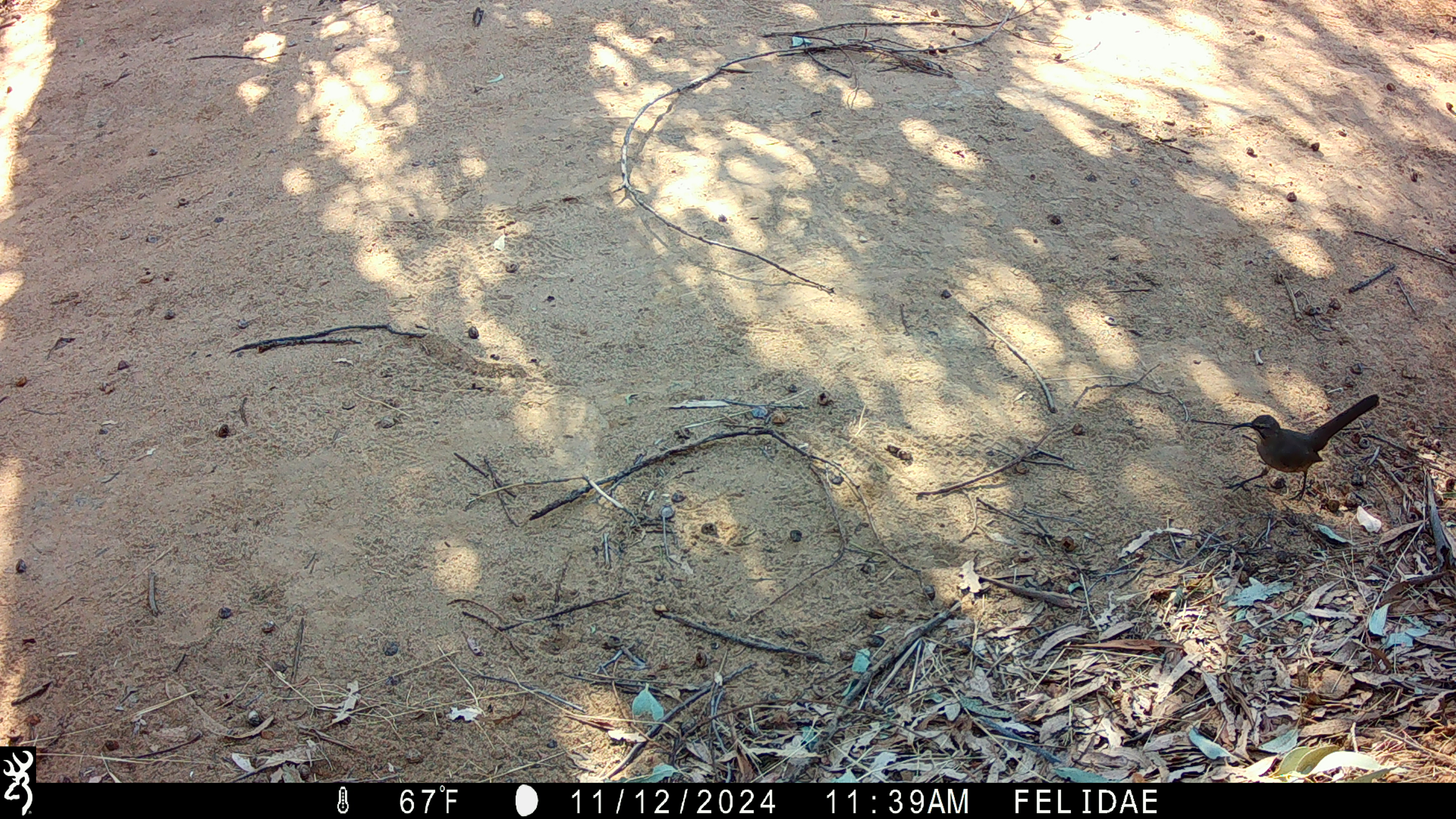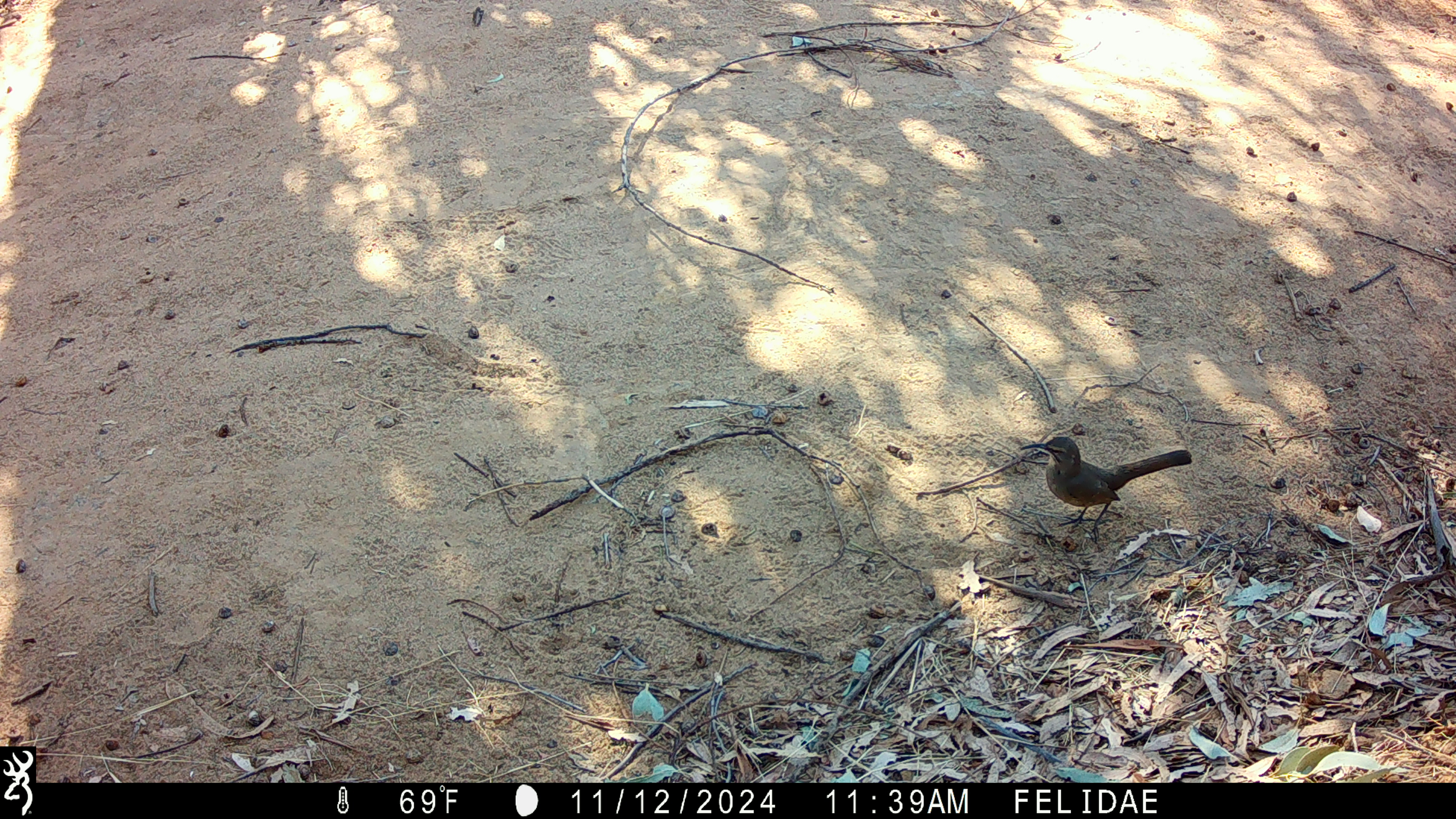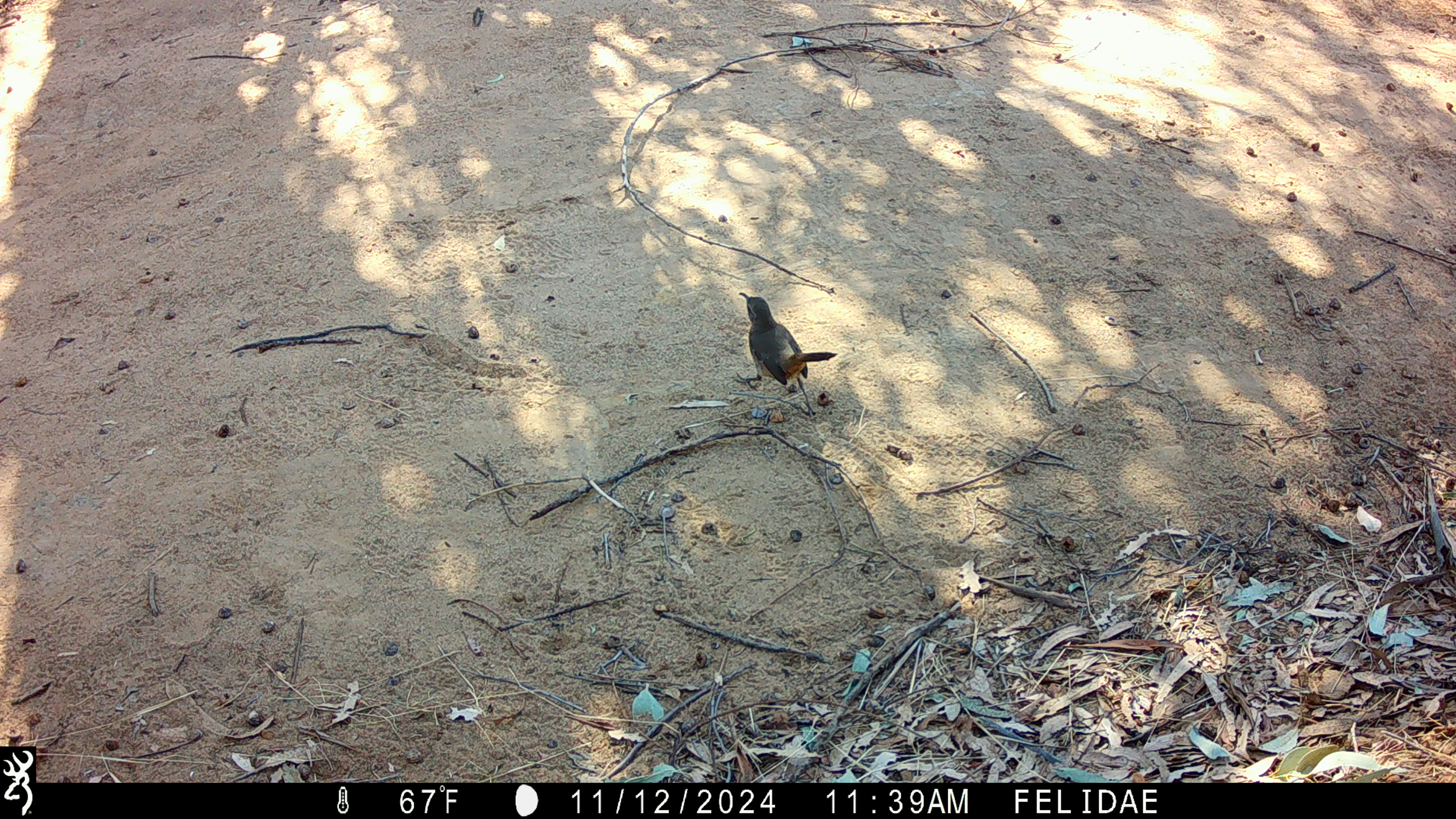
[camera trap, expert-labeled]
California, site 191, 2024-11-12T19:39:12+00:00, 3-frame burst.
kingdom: Animalia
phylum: Chordata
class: Aves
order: Passeriformes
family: Mimidae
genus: Toxostoma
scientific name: Toxostoma redivivum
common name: california thrasher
California thrasher (Toxostoma redivivum).